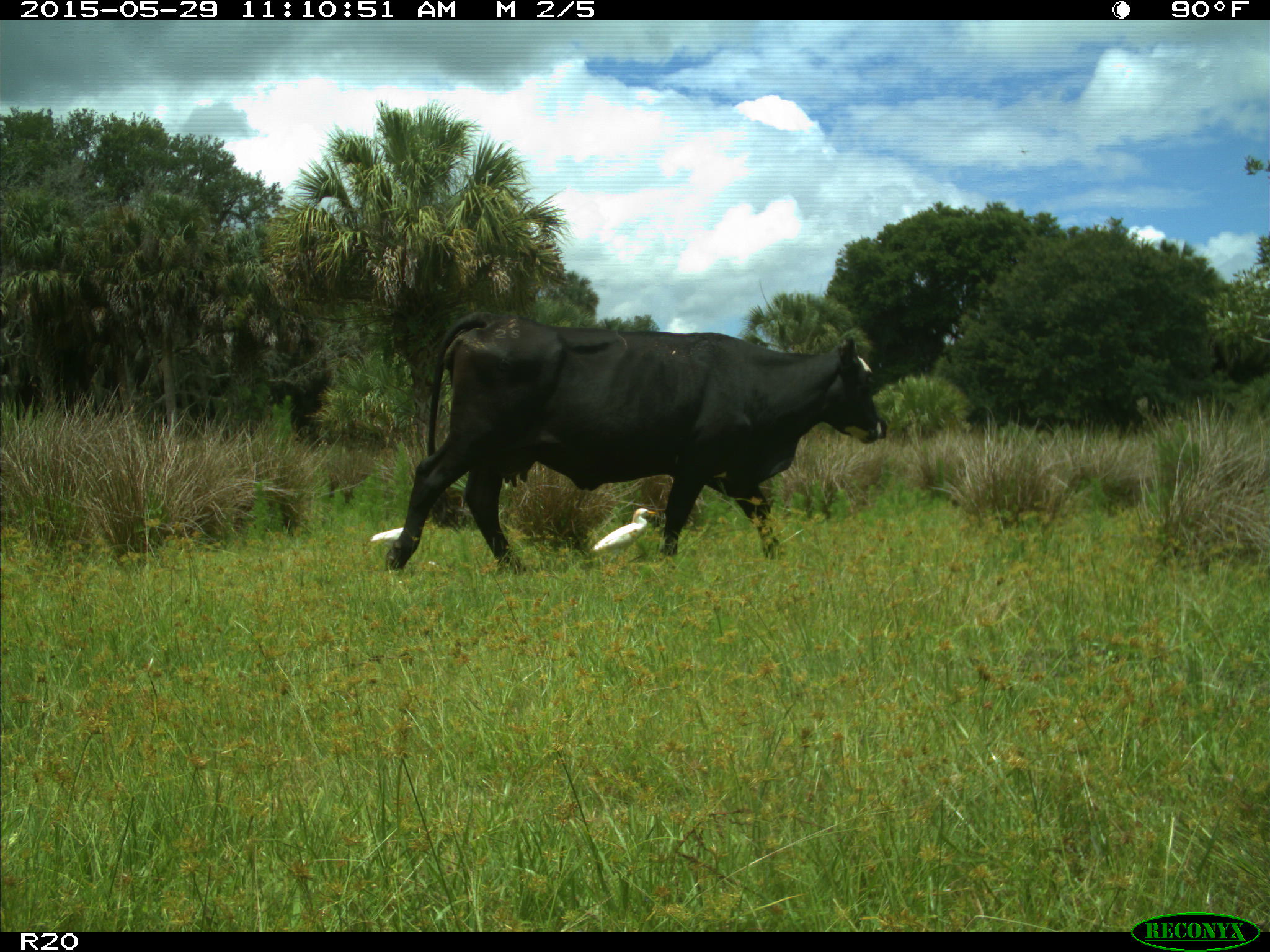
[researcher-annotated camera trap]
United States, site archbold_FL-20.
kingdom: Animalia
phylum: Chordata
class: Mammalia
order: Artiodactyla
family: Bovidae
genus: Bos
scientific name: Bos taurus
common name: domestic cow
Bos taurus (domestic cow).